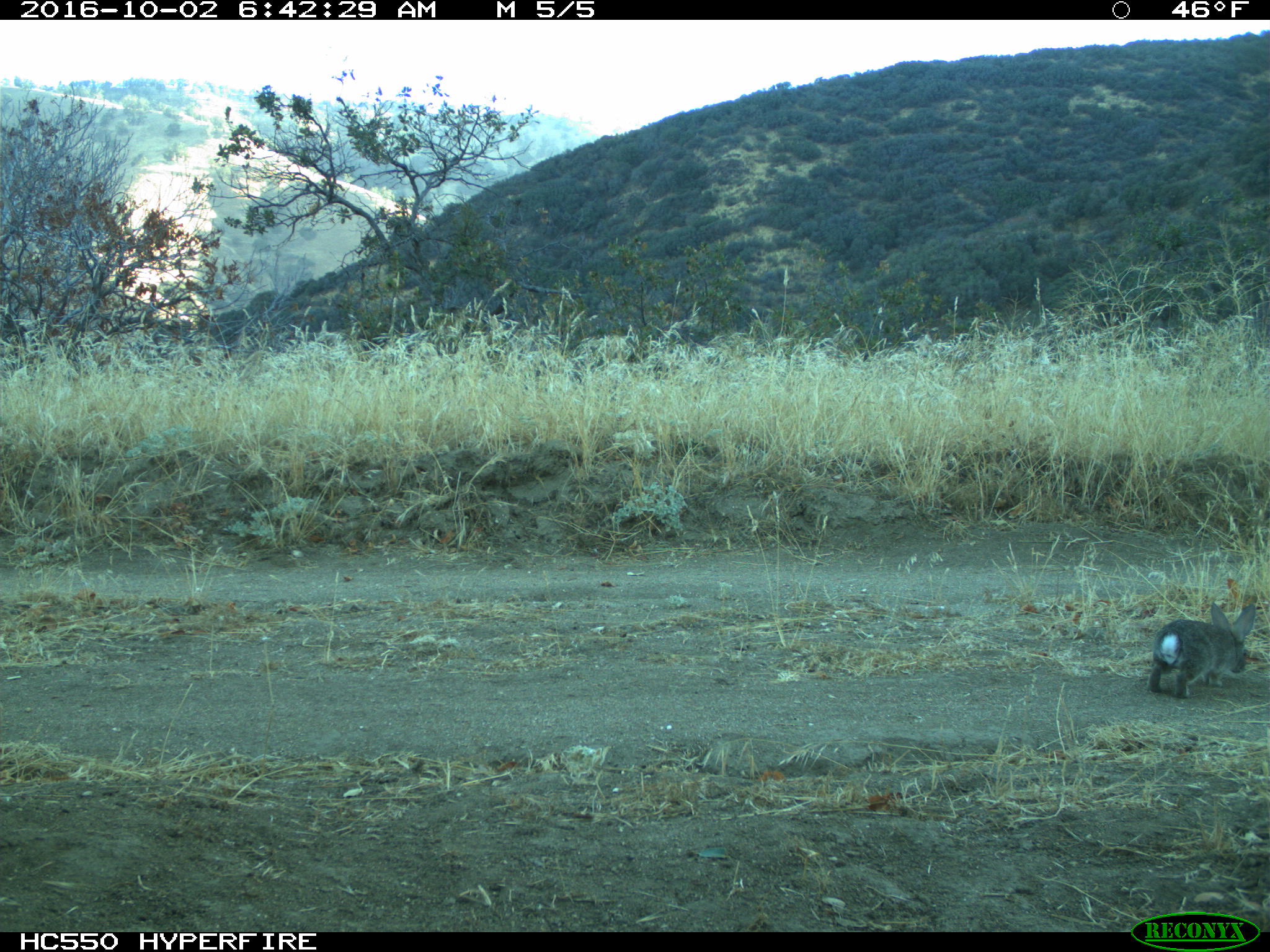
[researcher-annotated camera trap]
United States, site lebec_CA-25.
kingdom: Animalia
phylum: Chordata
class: Mammalia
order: Lagomorpha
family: Leporidae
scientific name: Leporidae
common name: rabbits and hares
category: unidentified rabbit